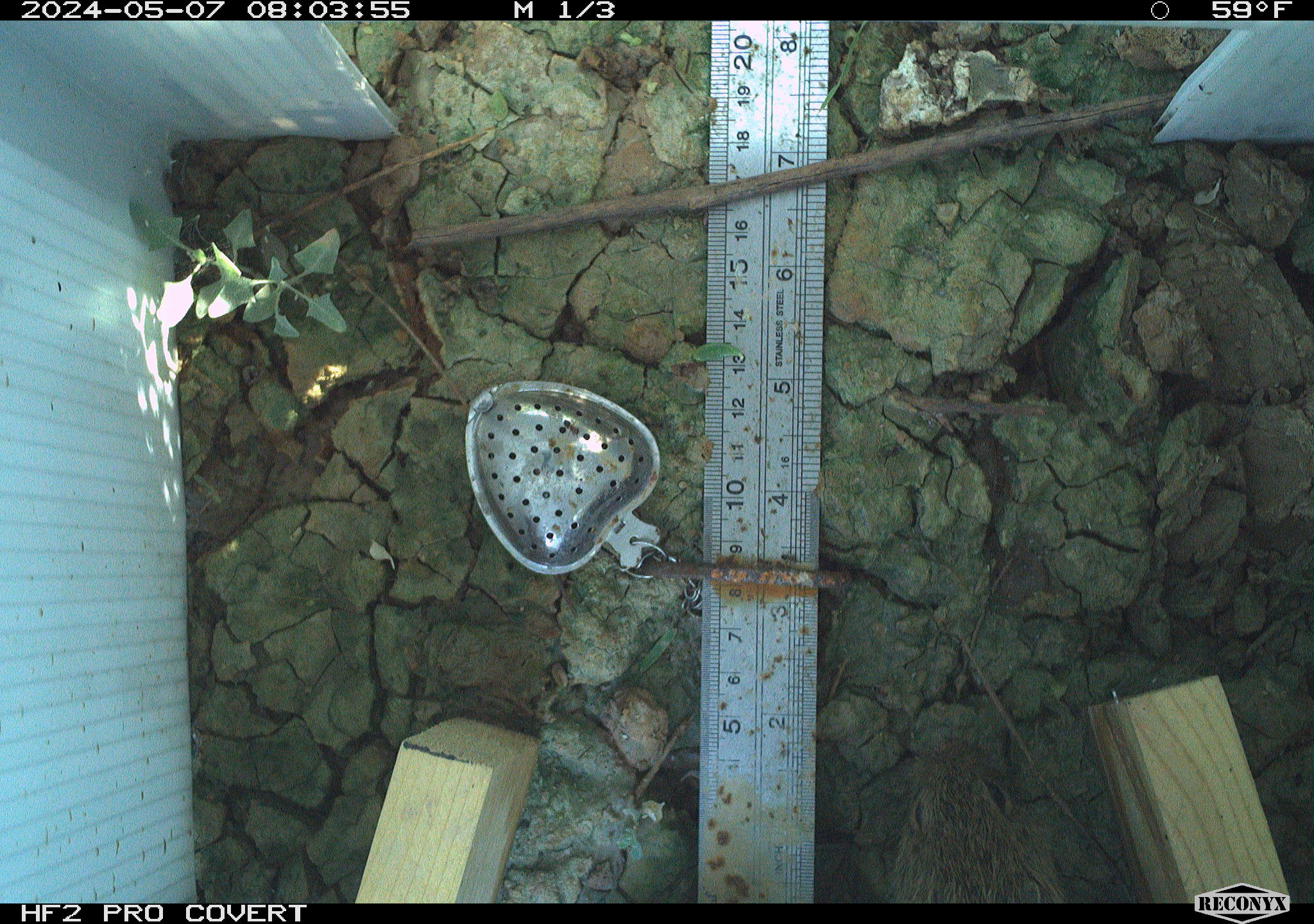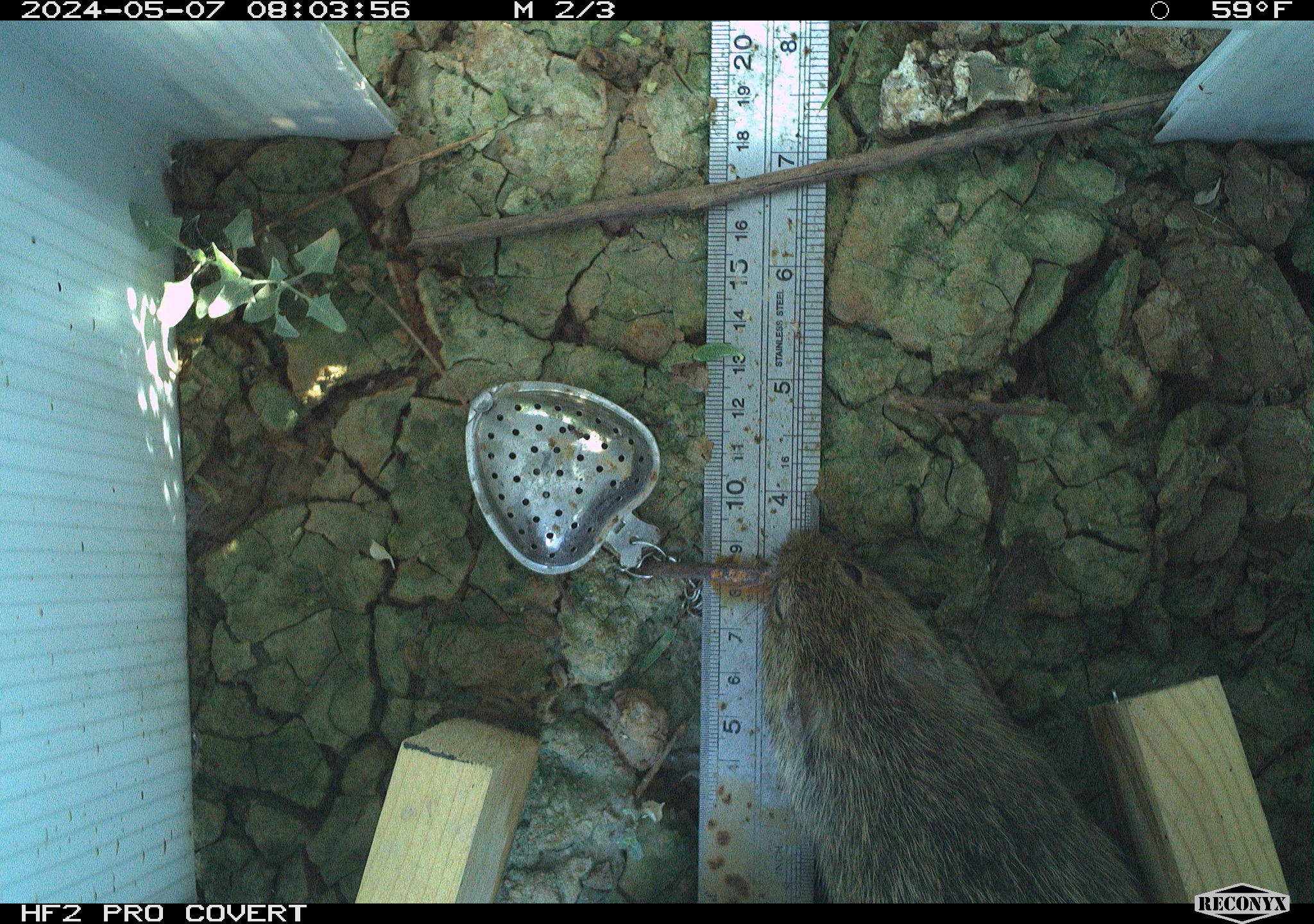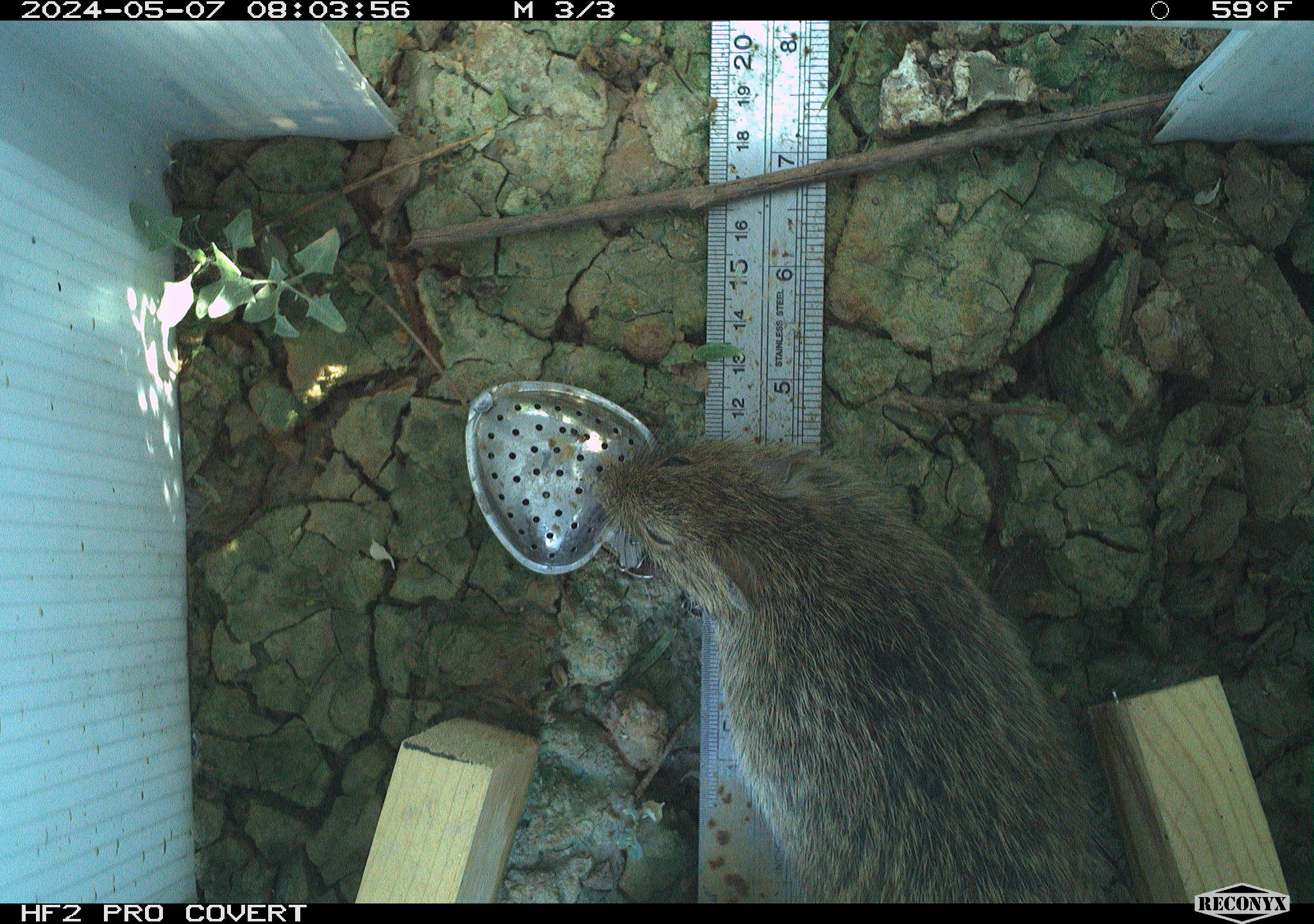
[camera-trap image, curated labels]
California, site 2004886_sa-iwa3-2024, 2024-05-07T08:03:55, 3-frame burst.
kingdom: Animalia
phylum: Chordata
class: Mammalia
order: Rodentia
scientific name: Rodentia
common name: rodent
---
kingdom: Animalia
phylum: Chordata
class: Mammalia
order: Rodentia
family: Cricetidae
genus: Sigmodon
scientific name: Sigmodon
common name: cotton rat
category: sigmodon species